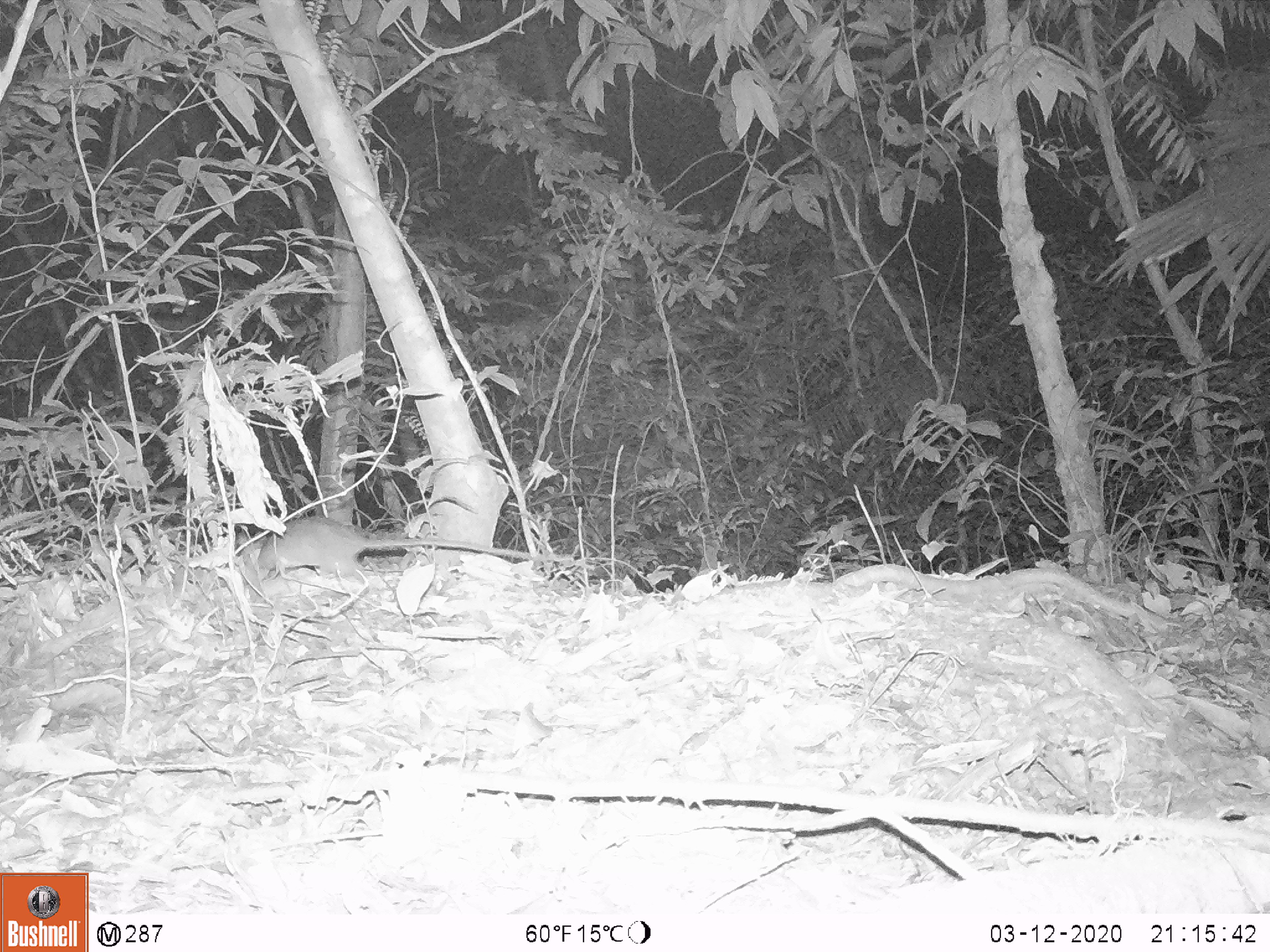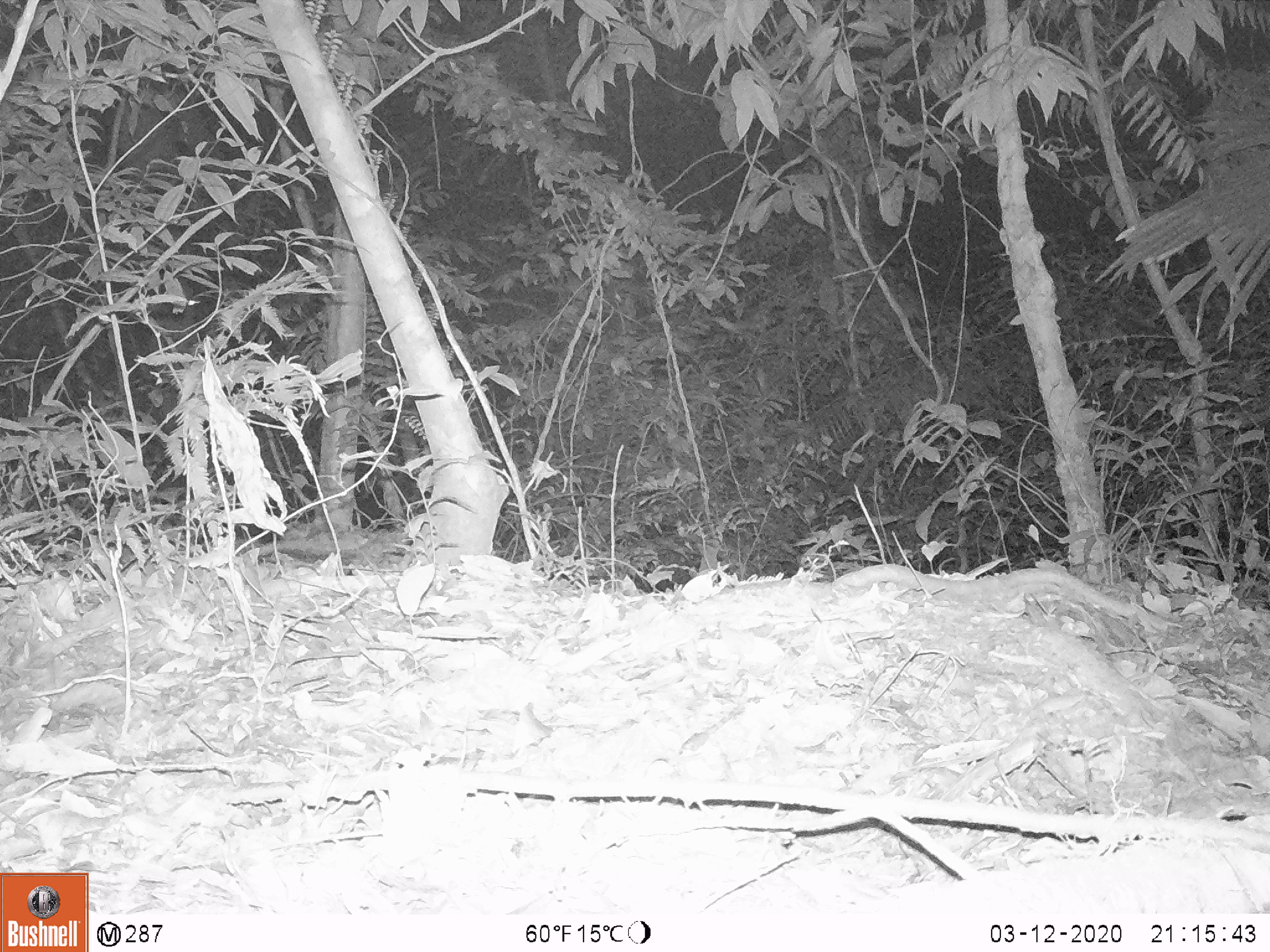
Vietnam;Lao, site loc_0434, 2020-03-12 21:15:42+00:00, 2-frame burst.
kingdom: Animalia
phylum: Chordata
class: Mammalia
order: Rodentia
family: Muridae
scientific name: Muridae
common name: old-world mice and rats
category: unidentified murid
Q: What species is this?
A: Unidentified murid (old-world mice and rats) (Muridae).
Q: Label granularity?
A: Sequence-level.